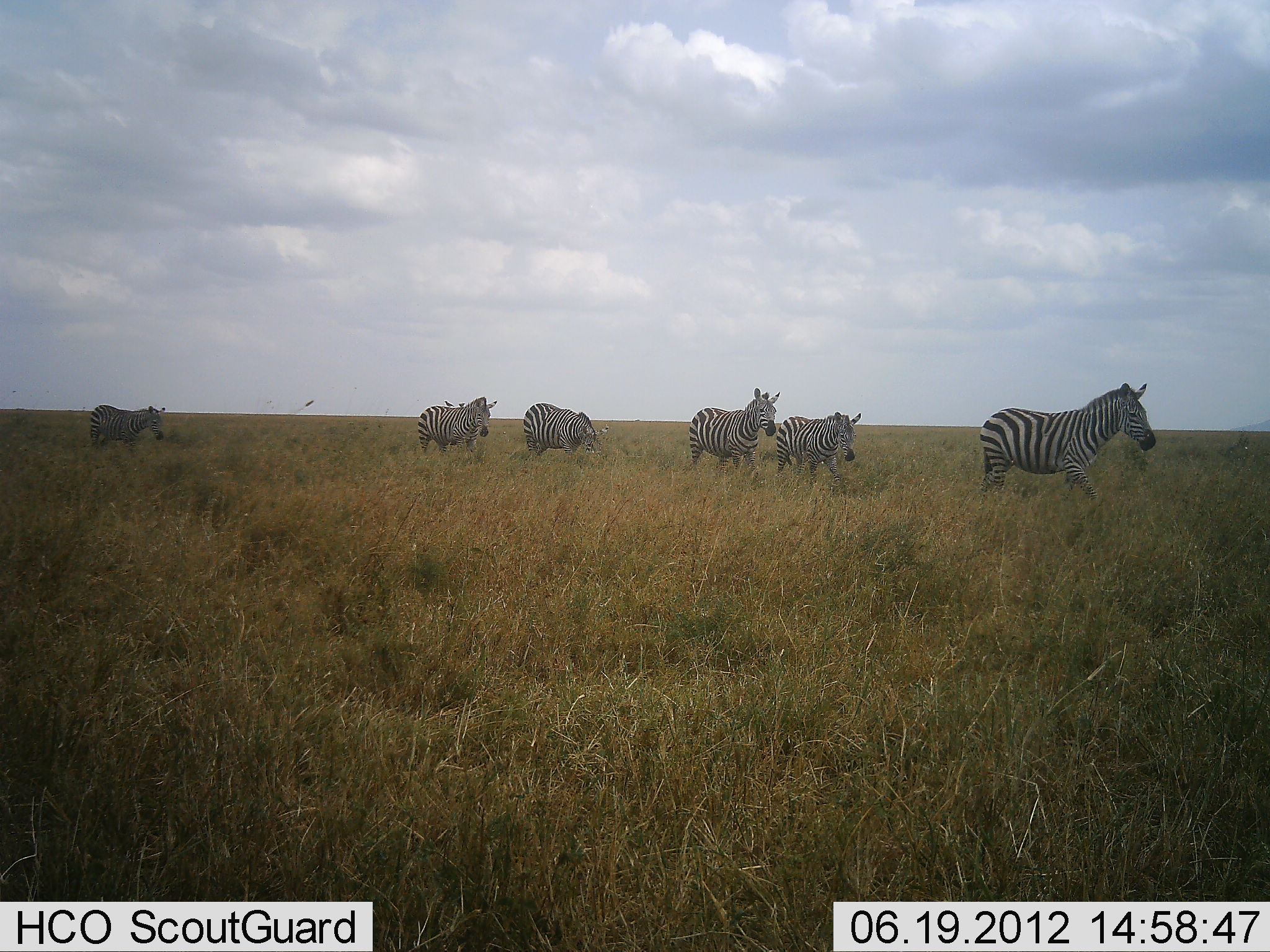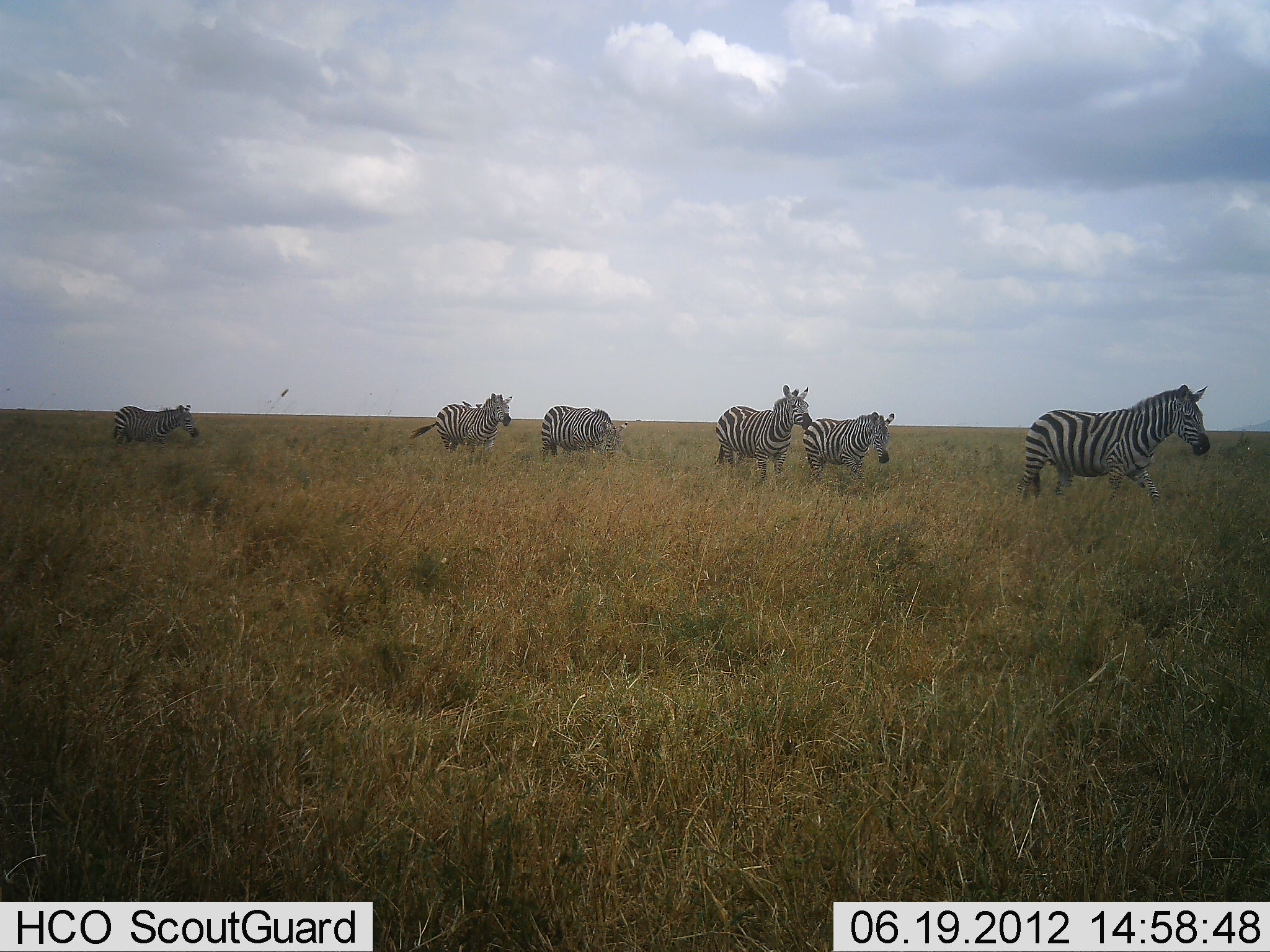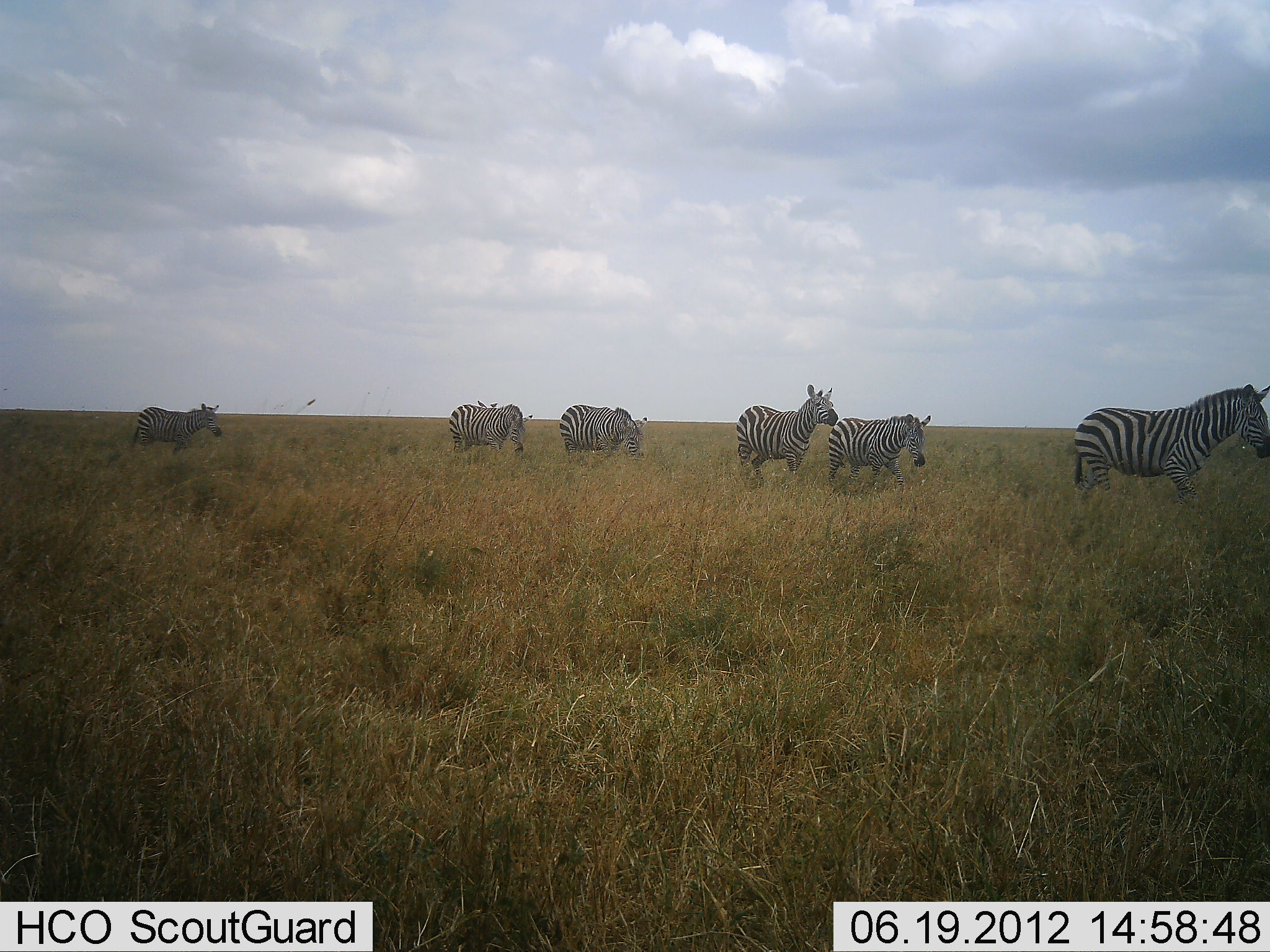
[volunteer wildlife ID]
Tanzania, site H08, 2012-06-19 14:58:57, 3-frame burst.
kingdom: Animalia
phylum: Chordata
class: Mammalia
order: Perissodactyla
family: Equidae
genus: Equus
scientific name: Equus quagga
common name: plains zebra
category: zebra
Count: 6.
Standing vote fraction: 0%.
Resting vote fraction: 0%.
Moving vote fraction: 100%.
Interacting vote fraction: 0%.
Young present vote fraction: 0%.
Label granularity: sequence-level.